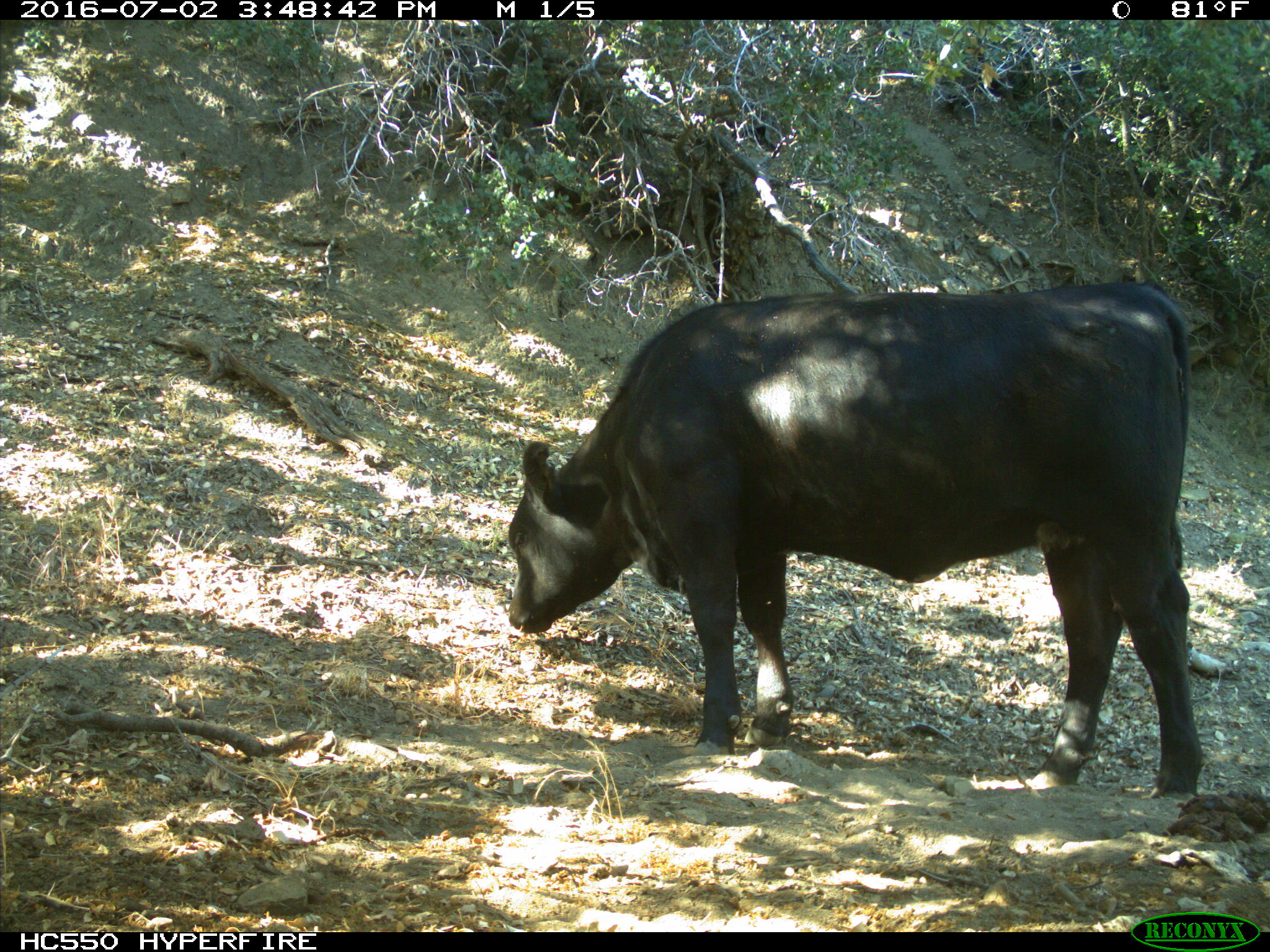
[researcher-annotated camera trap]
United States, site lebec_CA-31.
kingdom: Animalia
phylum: Chordata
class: Mammalia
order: Artiodactyla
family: Bovidae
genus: Bos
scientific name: Bos taurus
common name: domestic cow